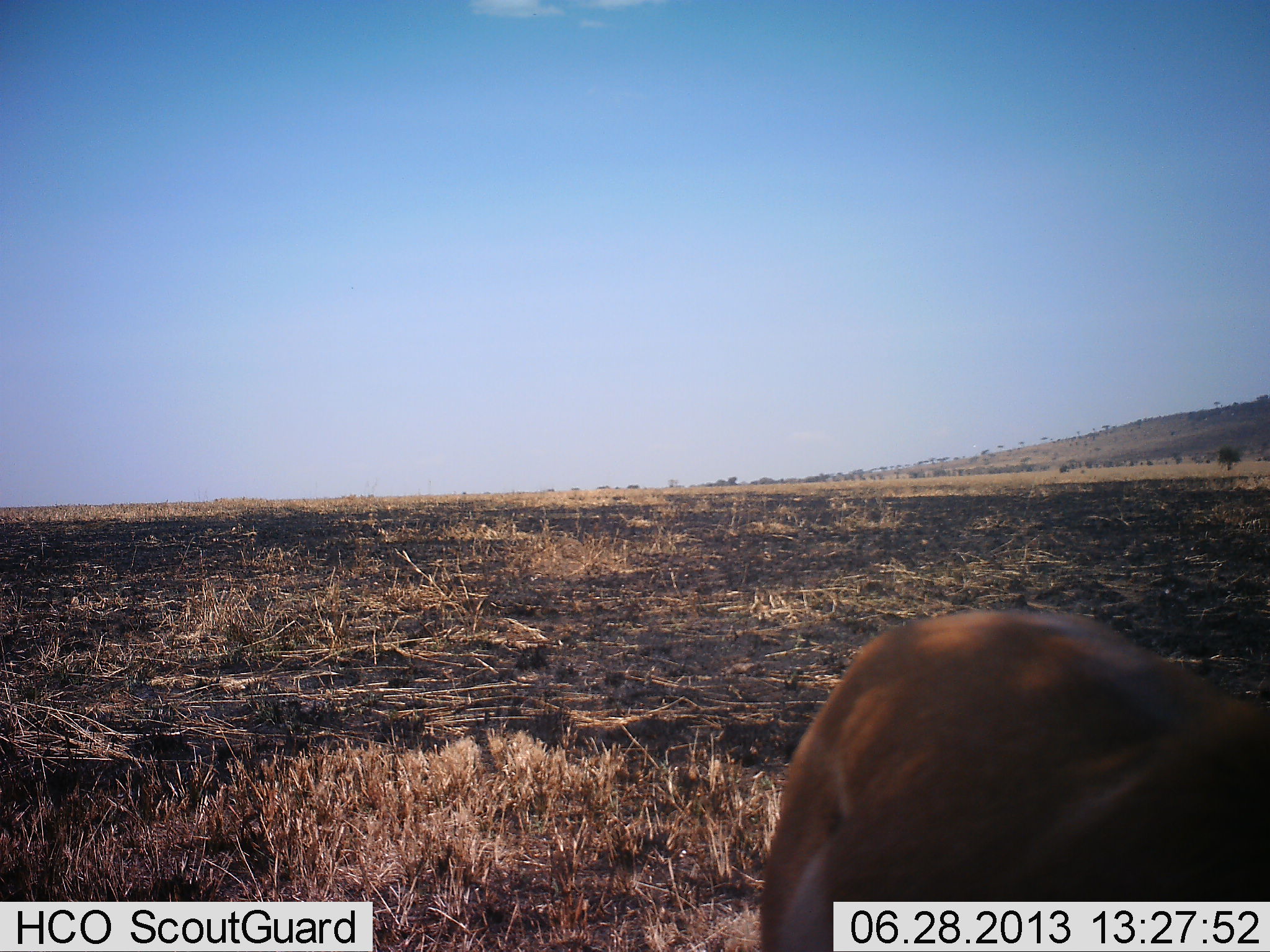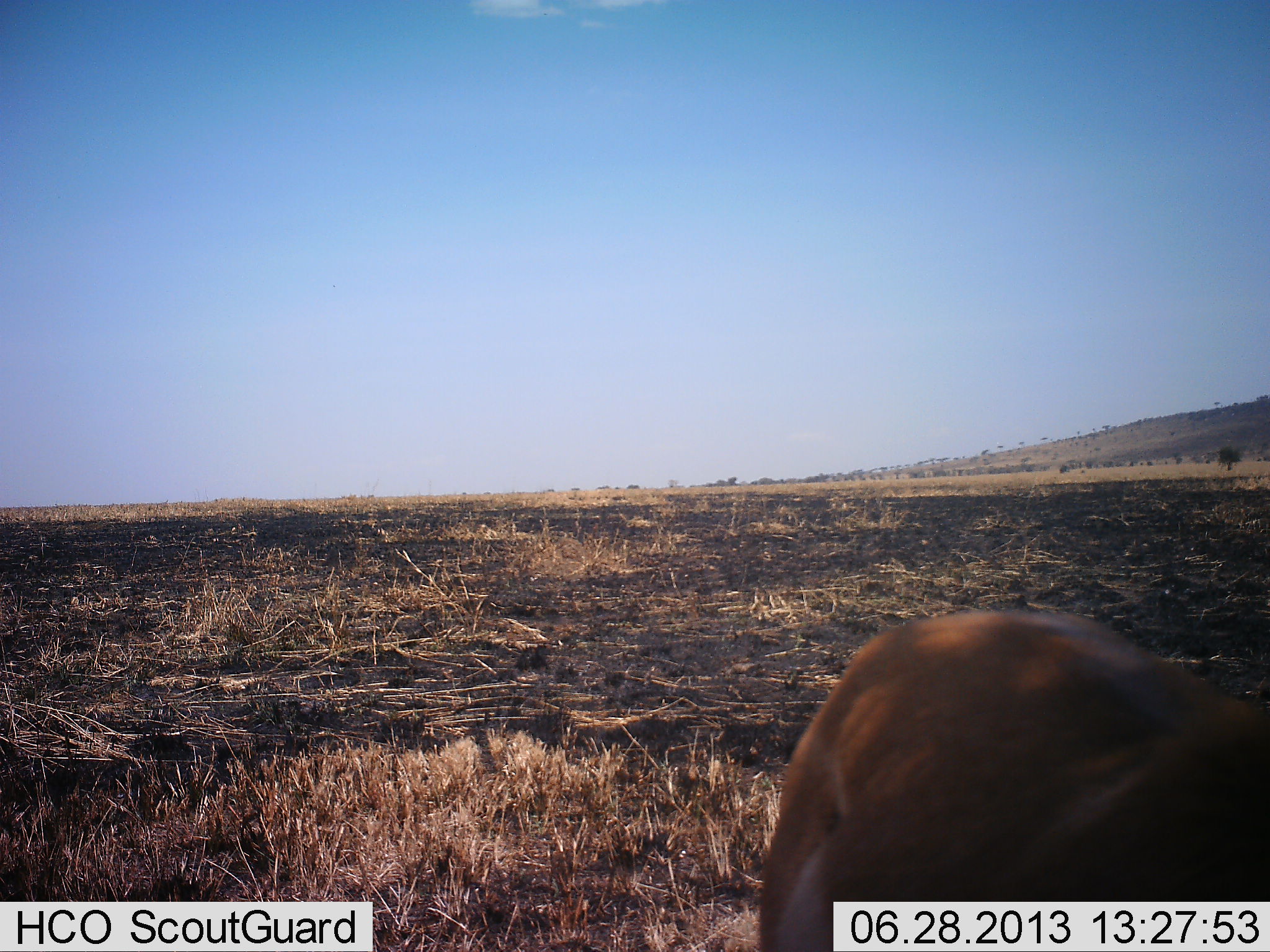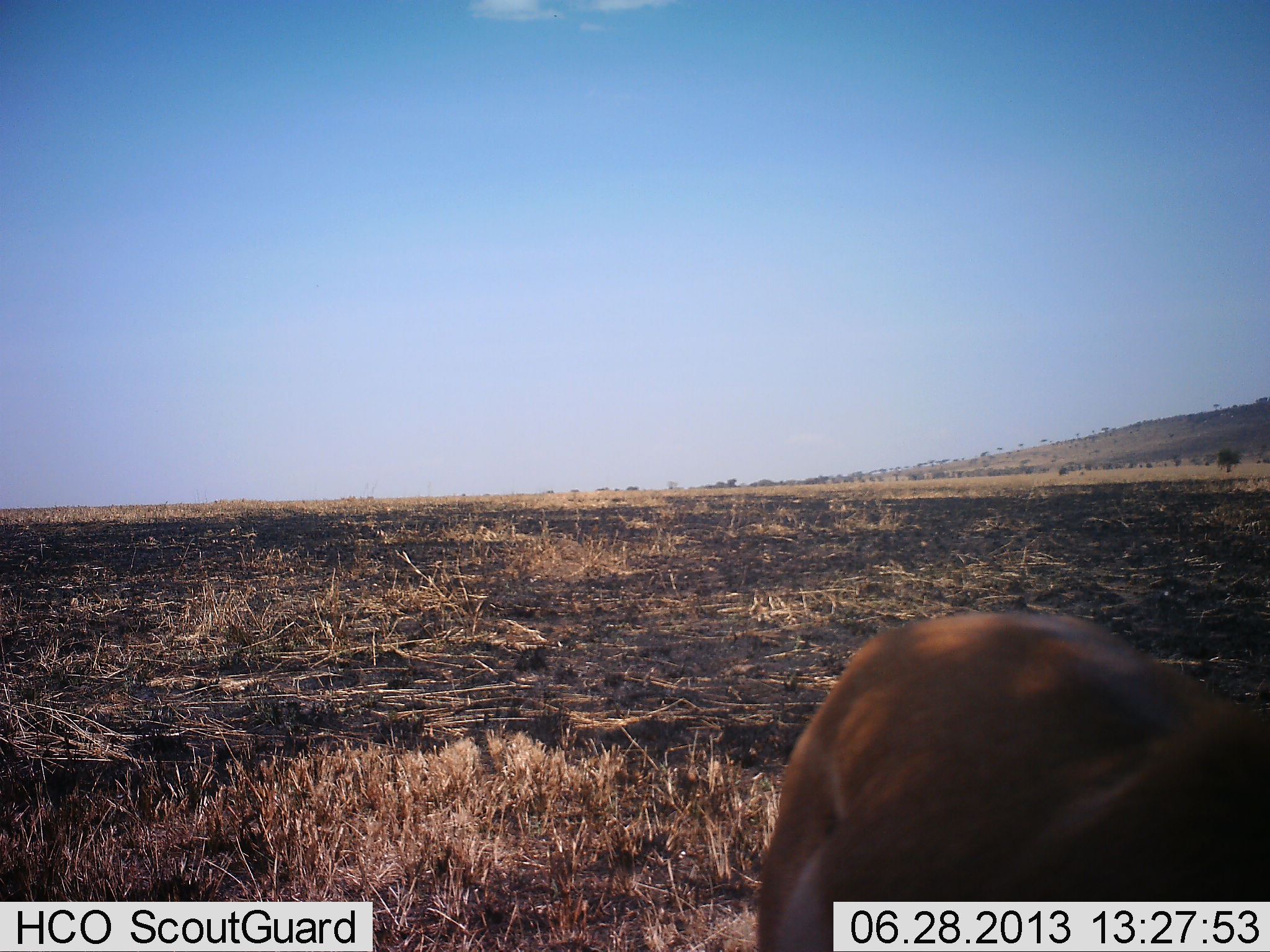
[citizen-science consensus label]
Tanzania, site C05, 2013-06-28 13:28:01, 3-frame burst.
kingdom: Animalia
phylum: Chordata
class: Mammalia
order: Artiodactyla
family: Bovidae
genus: Aepyceros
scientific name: Aepyceros melampus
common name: impala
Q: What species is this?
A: Impala (Aepyceros melampus).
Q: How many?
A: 1.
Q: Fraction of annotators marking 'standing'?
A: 100%.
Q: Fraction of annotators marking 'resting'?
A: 0%.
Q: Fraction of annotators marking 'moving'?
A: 0%.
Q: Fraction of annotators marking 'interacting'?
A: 0%.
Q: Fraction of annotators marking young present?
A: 0%.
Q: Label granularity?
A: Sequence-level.